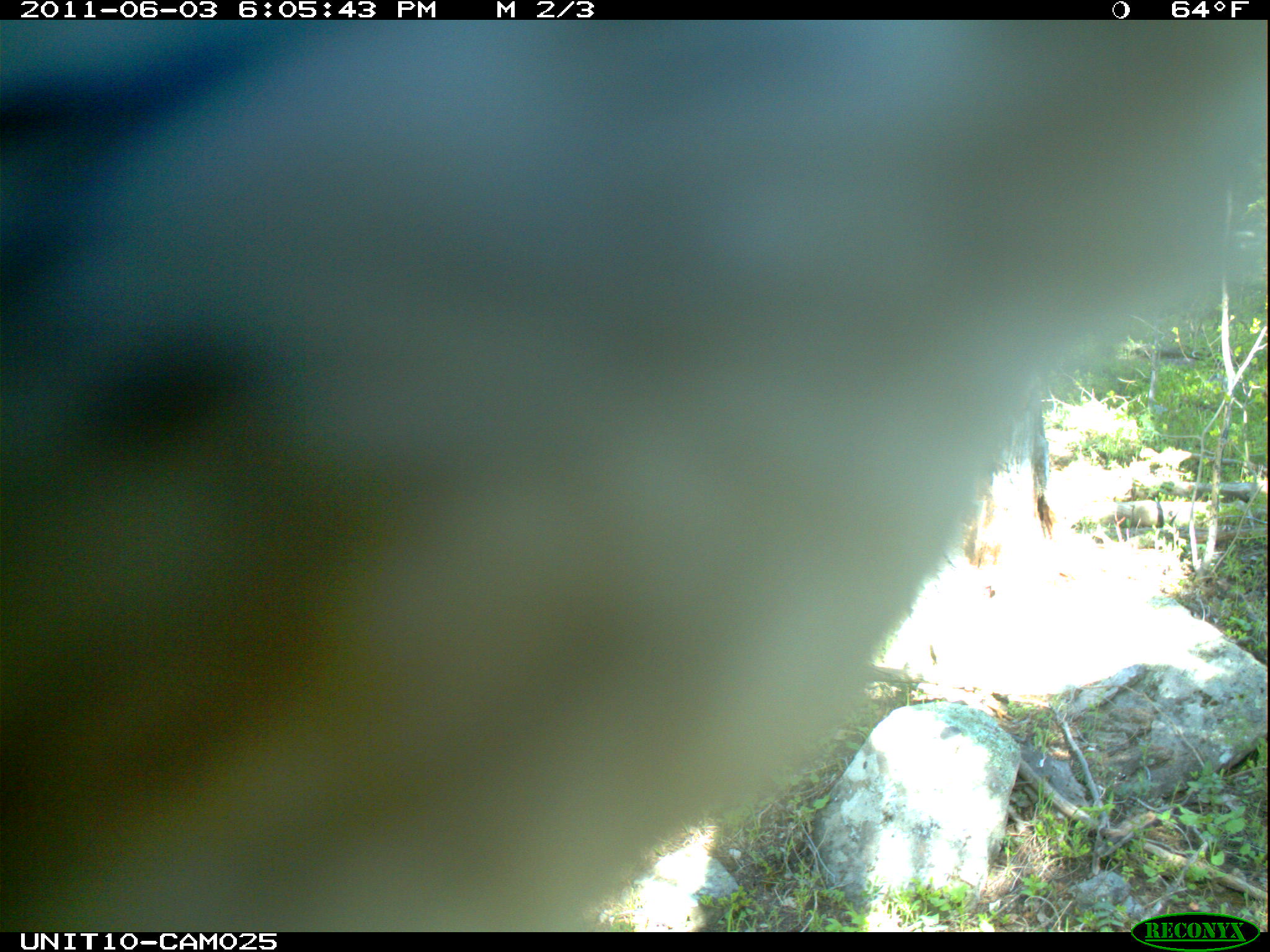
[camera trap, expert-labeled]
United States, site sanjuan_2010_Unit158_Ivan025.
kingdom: Animalia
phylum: Chordata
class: Aves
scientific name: Aves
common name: birds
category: unidentified bird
Unidentified bird (birds) (Aves).